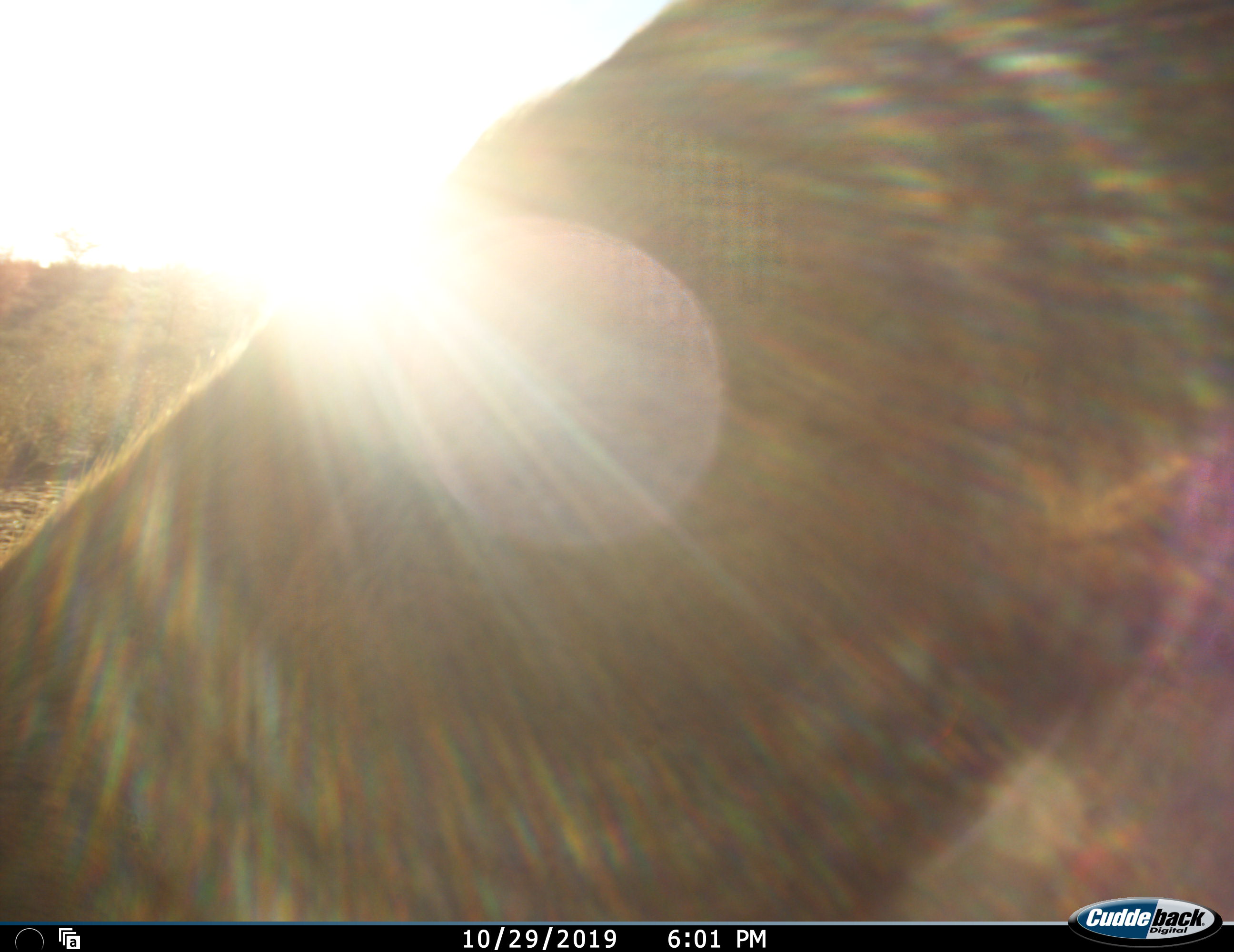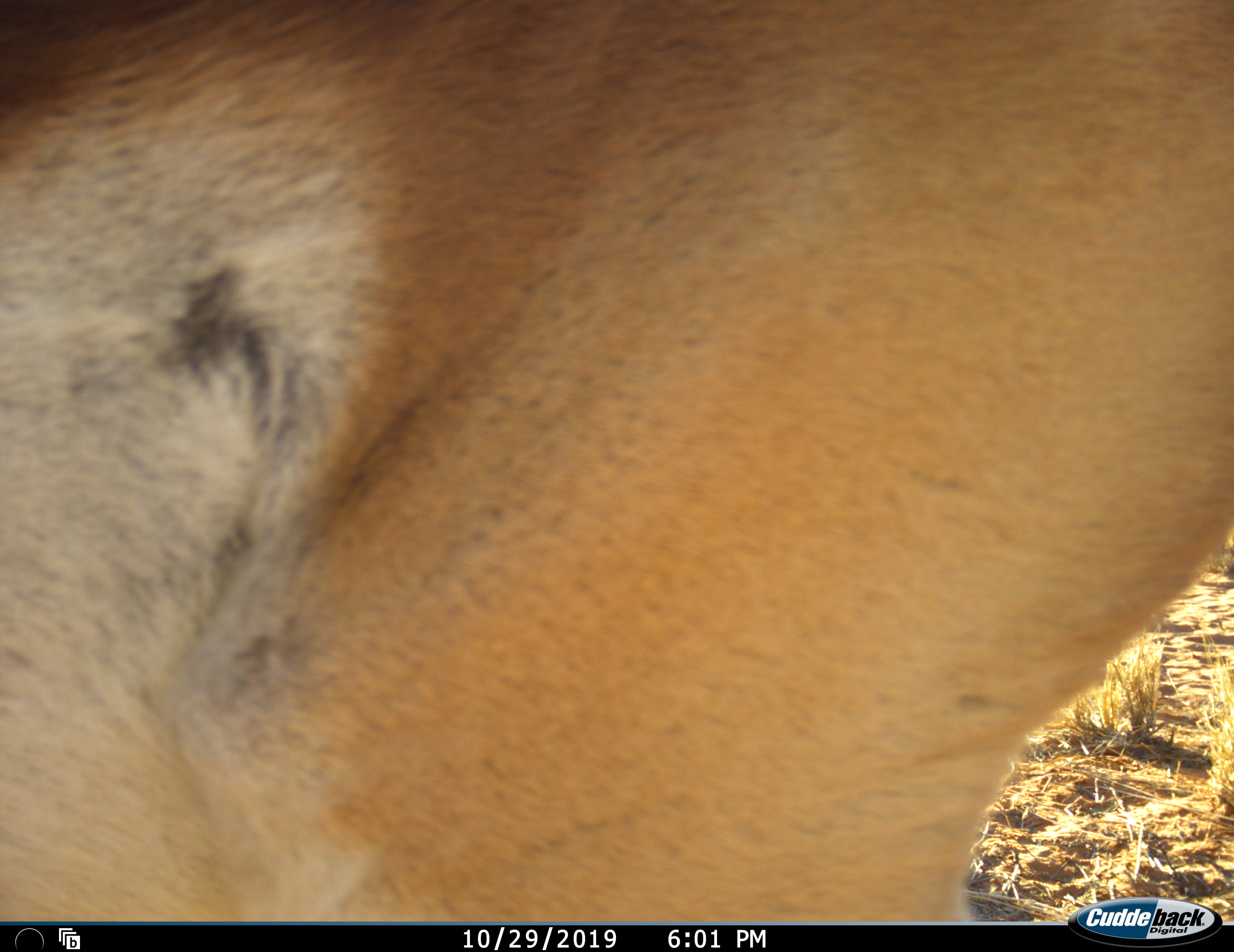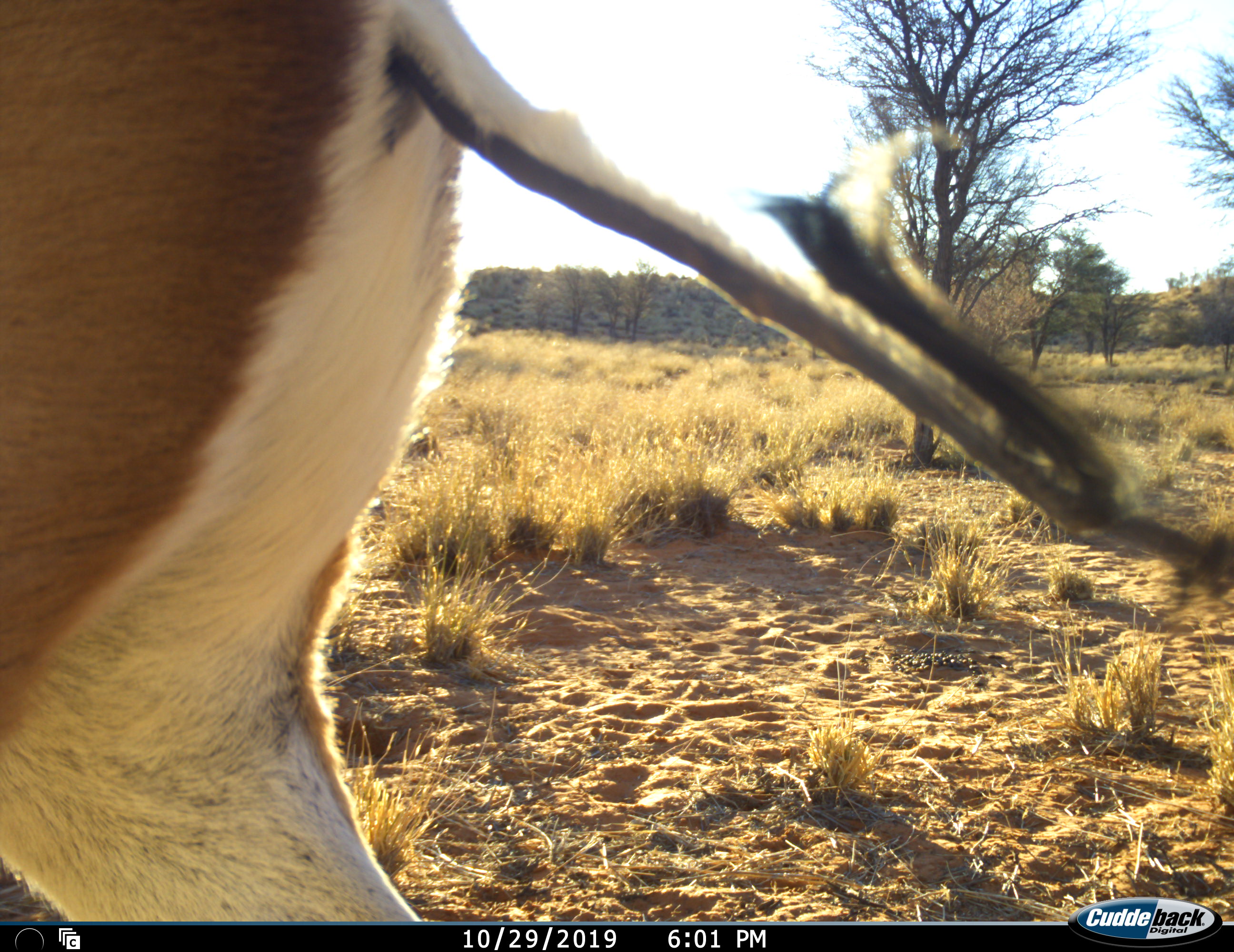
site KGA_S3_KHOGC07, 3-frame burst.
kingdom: Animalia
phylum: Chordata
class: Mammalia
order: Artiodactyla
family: Bovidae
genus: Antidorcas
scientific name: Antidorcas marsupialis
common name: springbok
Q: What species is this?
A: Springbok (Antidorcas marsupialis).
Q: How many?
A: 1.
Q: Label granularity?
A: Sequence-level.